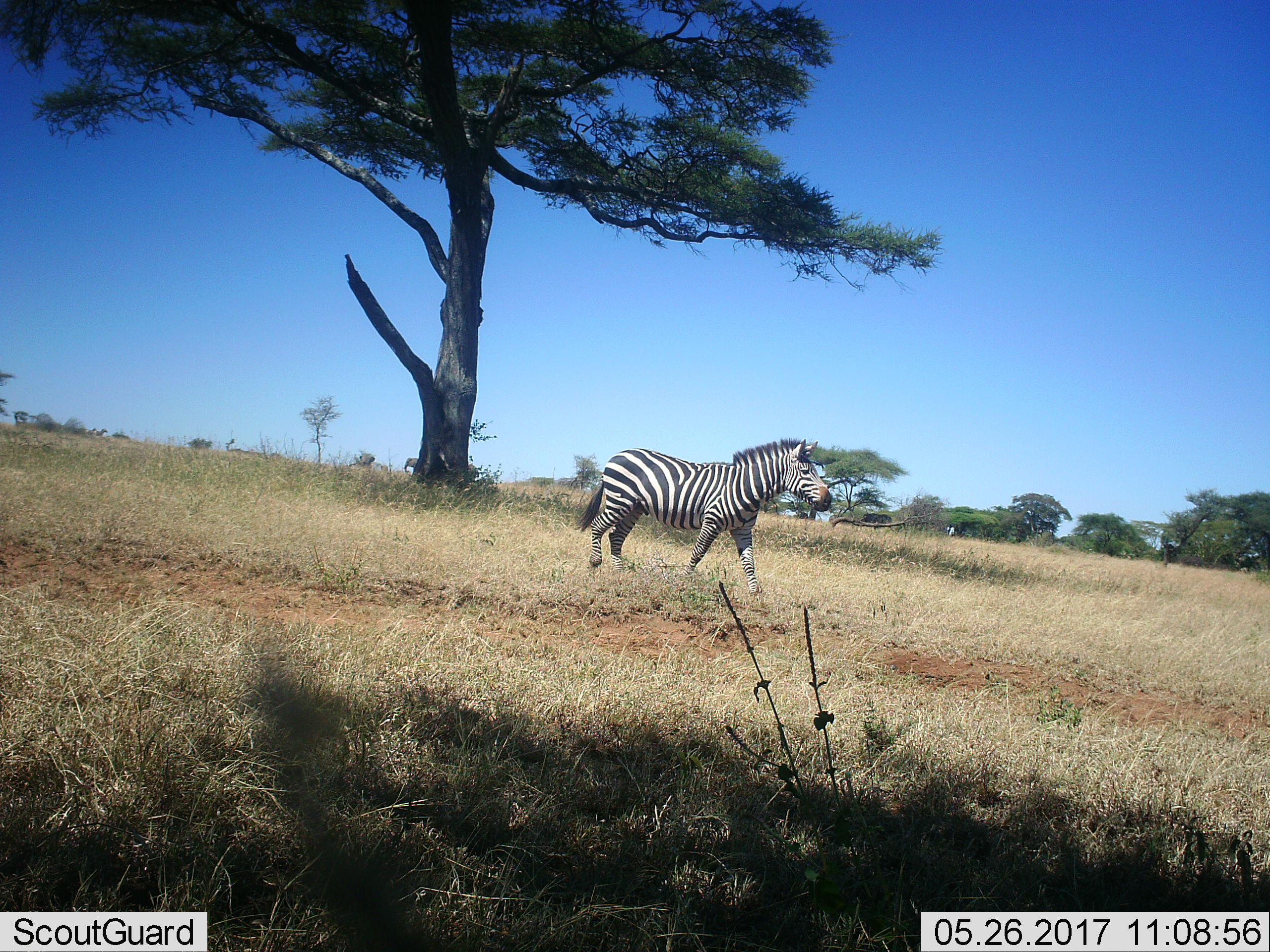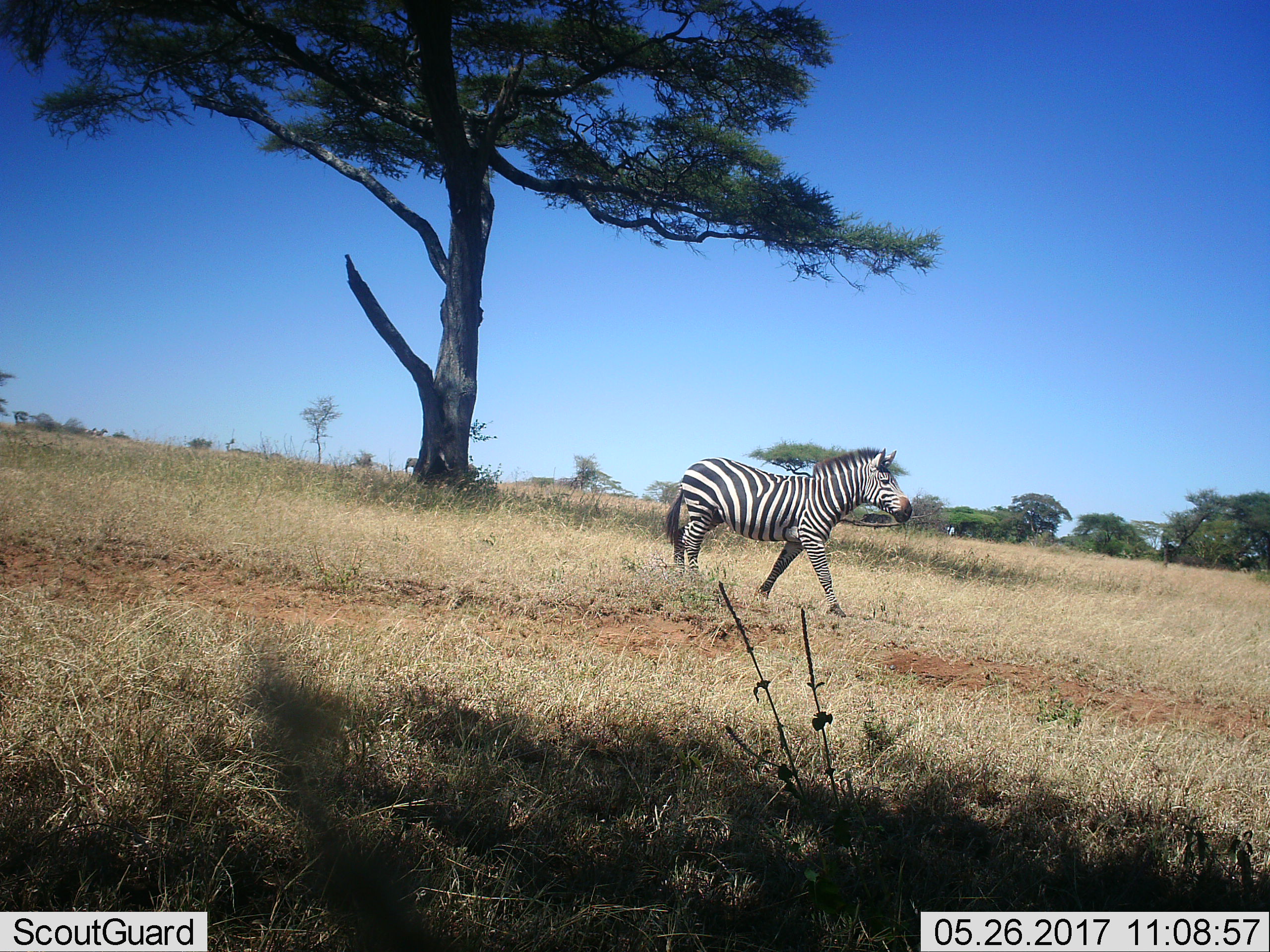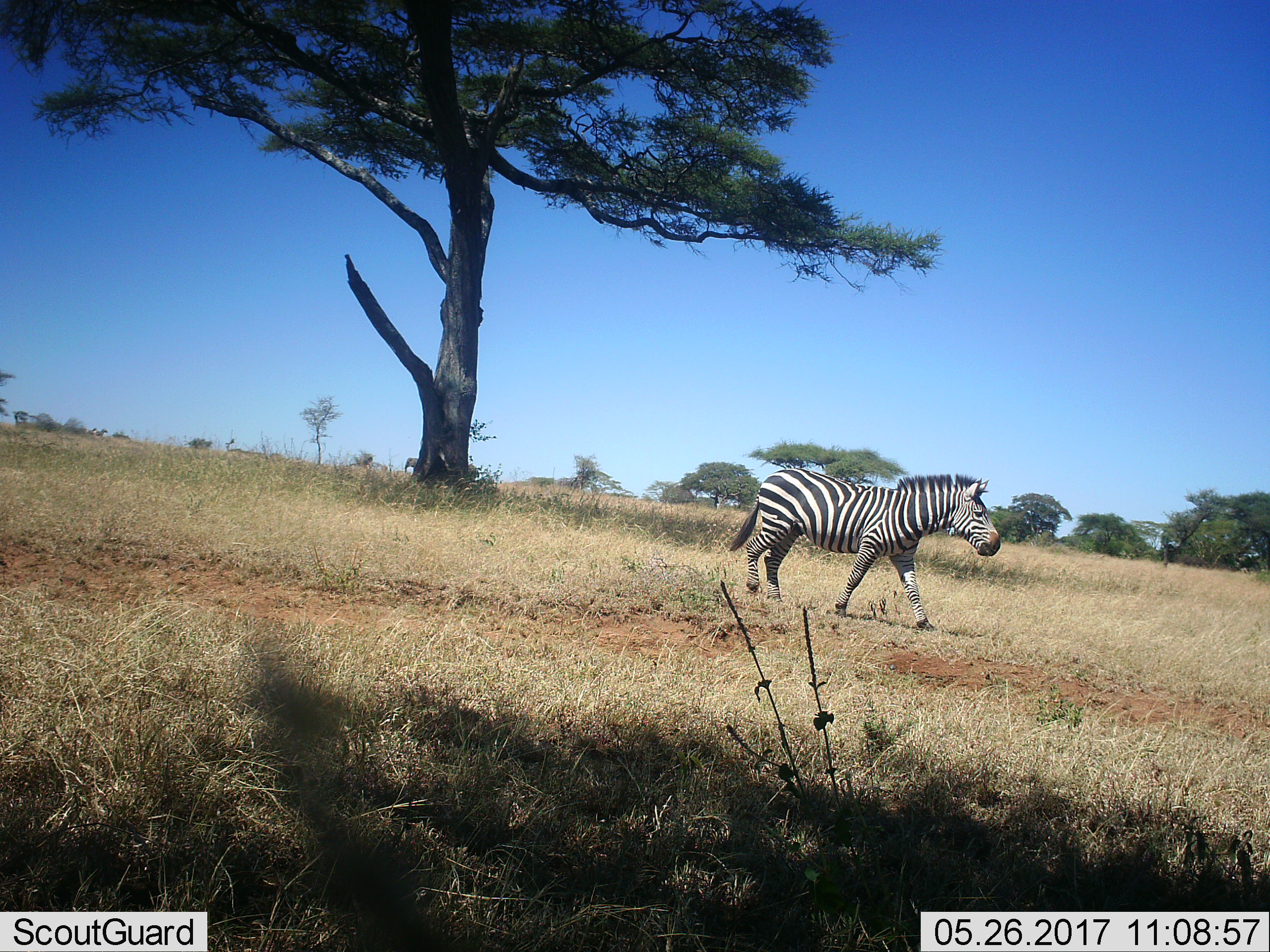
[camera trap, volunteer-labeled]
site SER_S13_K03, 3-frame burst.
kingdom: Animalia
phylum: Chordata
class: Mammalia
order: Perissodactyla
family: Equidae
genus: Equus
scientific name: Equus quagga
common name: plains zebra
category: zebraplains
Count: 1.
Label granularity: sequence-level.